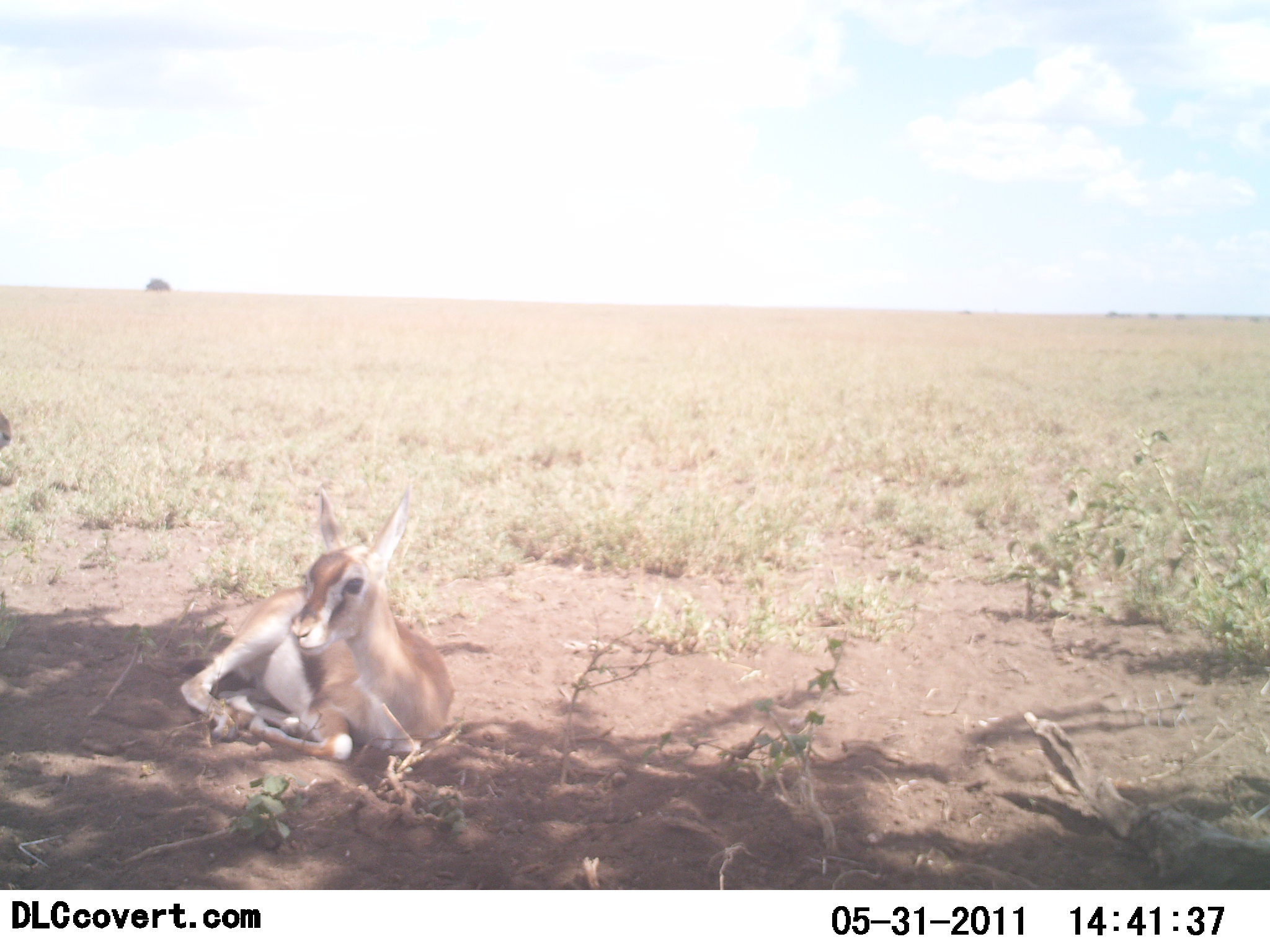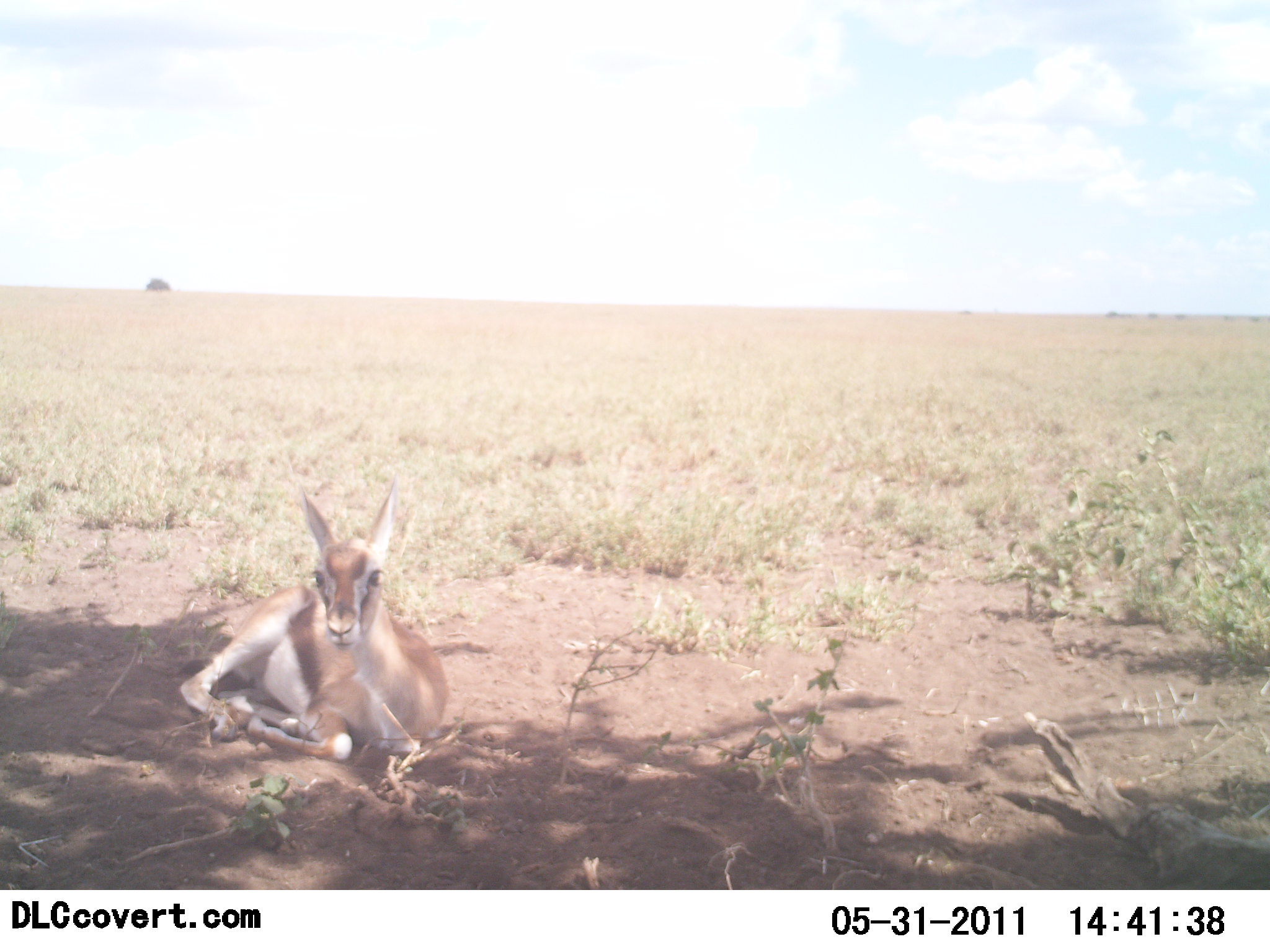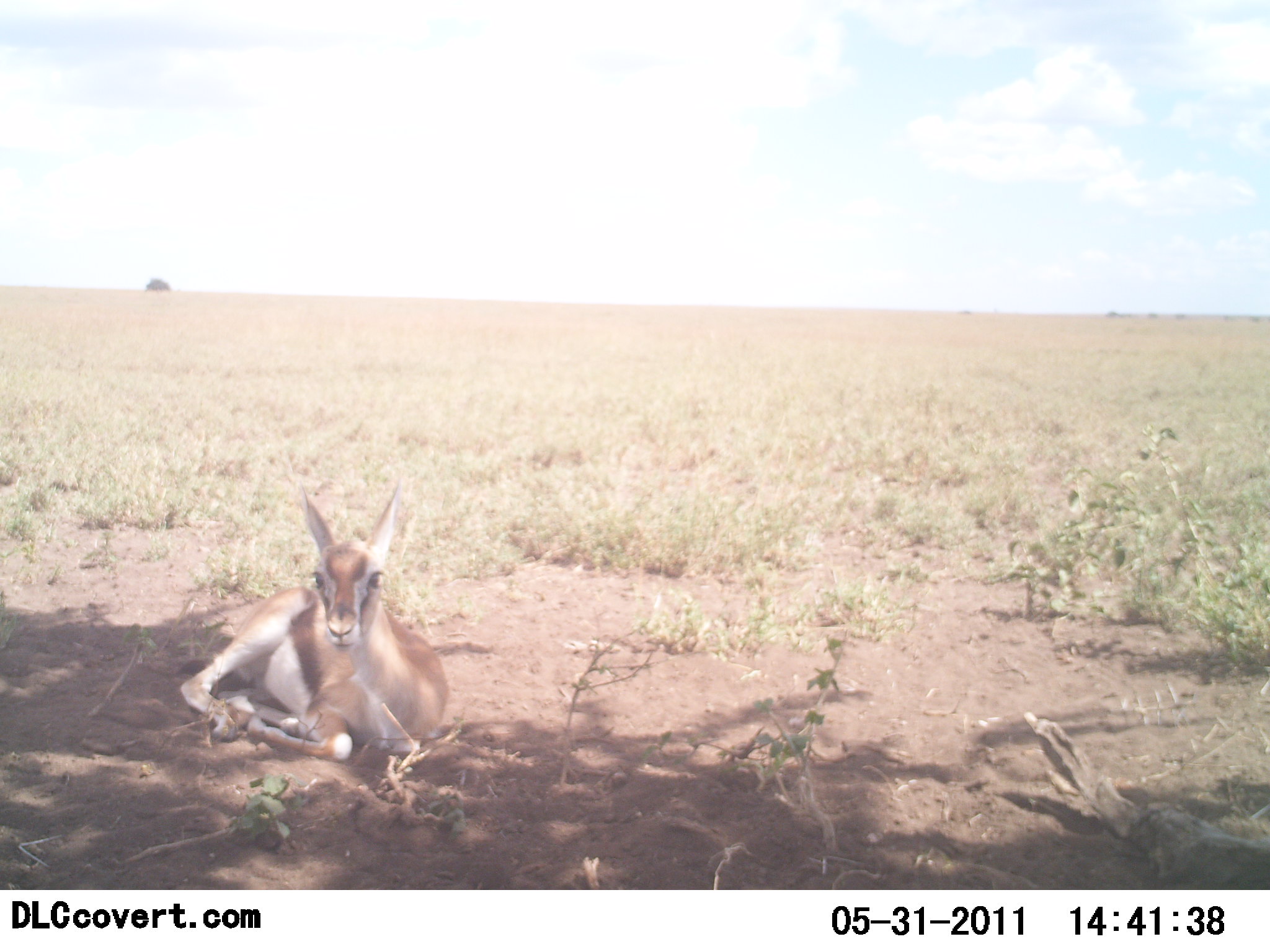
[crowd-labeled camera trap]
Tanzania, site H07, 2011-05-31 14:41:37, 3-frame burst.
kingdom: Animalia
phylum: Chordata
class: Mammalia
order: Artiodactyla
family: Bovidae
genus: Eudorcas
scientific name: Eudorcas thomsonii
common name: thomson's gazelle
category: gazellethomsons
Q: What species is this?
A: Gazellethomsons (thomson's gazelle) (Eudorcas thomsonii).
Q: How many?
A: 1.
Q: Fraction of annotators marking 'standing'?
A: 27%.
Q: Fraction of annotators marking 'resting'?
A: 100%.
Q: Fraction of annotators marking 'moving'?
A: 0%.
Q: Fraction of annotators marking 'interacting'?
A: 0%.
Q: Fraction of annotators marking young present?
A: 18%.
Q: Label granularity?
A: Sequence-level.